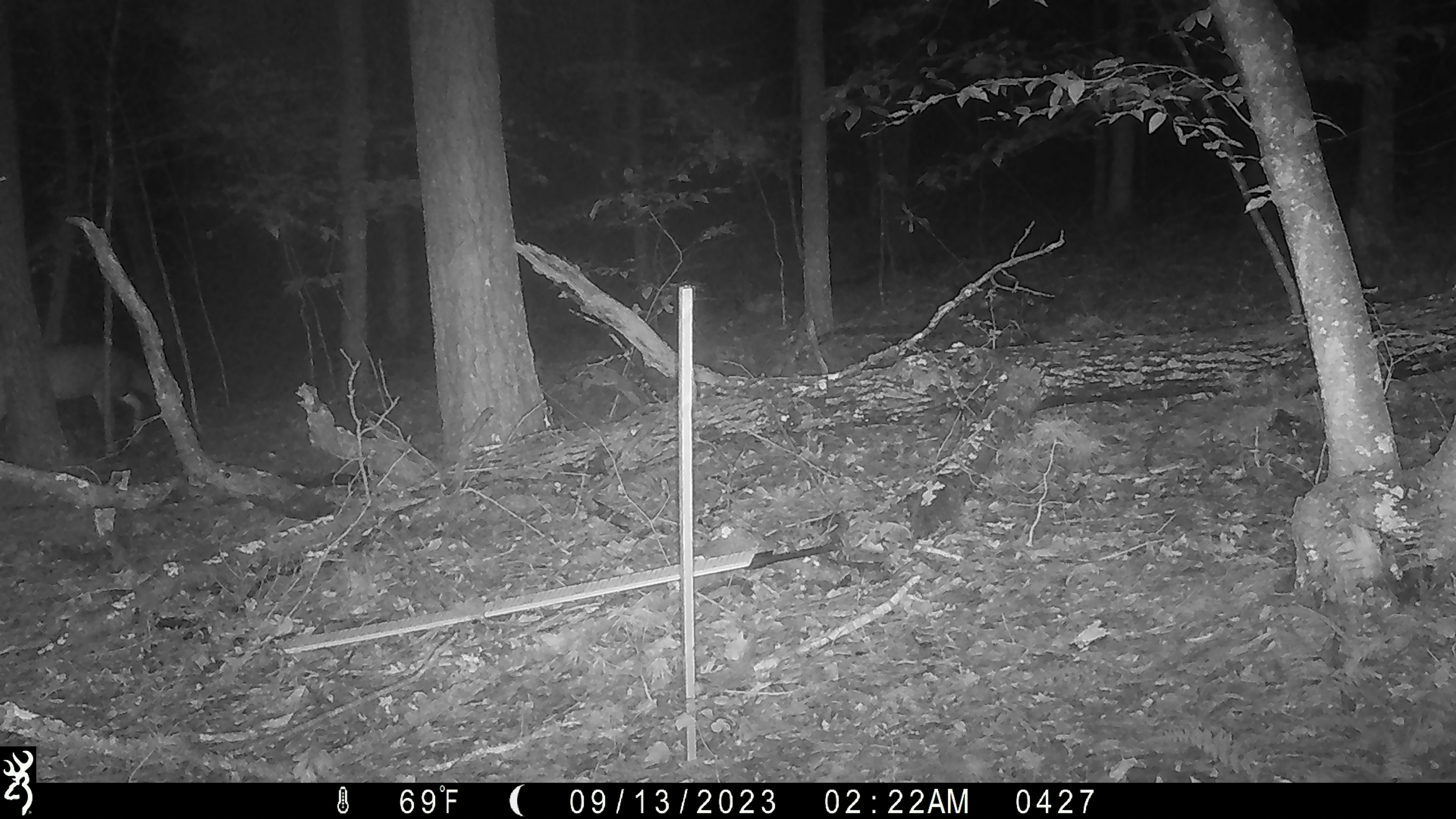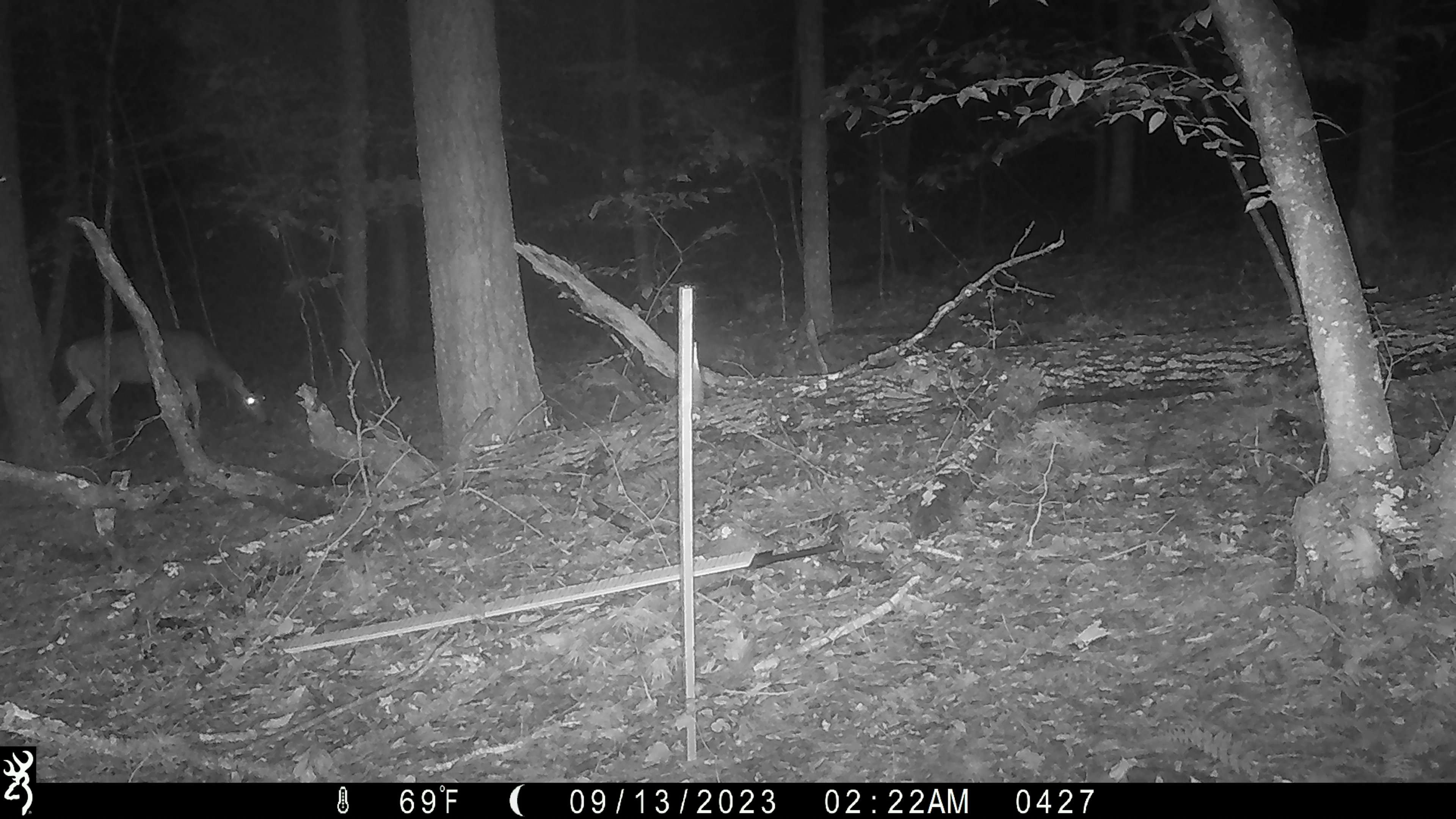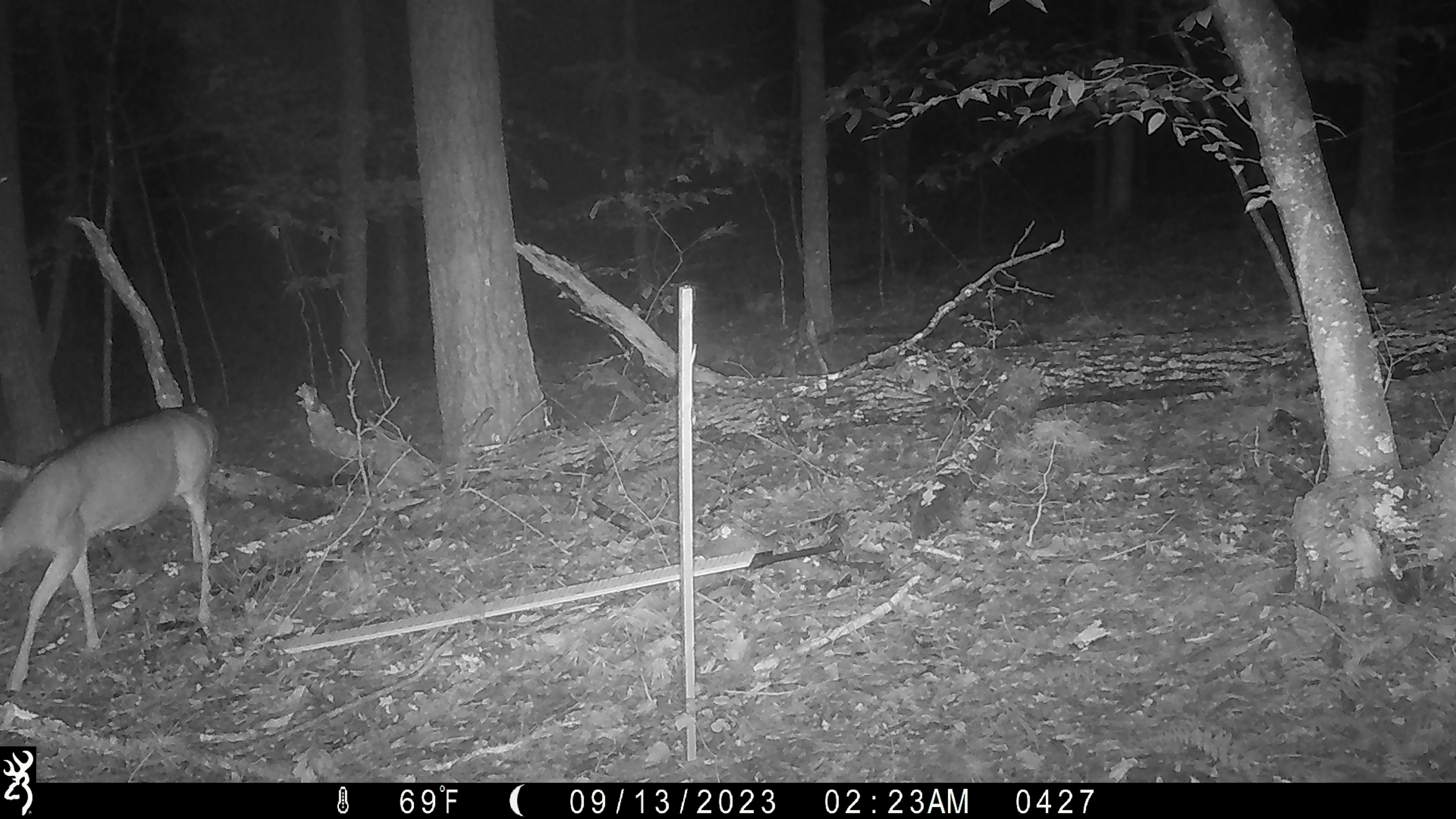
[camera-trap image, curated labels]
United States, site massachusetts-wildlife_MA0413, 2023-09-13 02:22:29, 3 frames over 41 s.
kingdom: Animalia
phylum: Chordata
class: Mammalia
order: Artiodactyla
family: Cervidae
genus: Odocoileus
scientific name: Odocoileus virginianus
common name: white-tailed deer